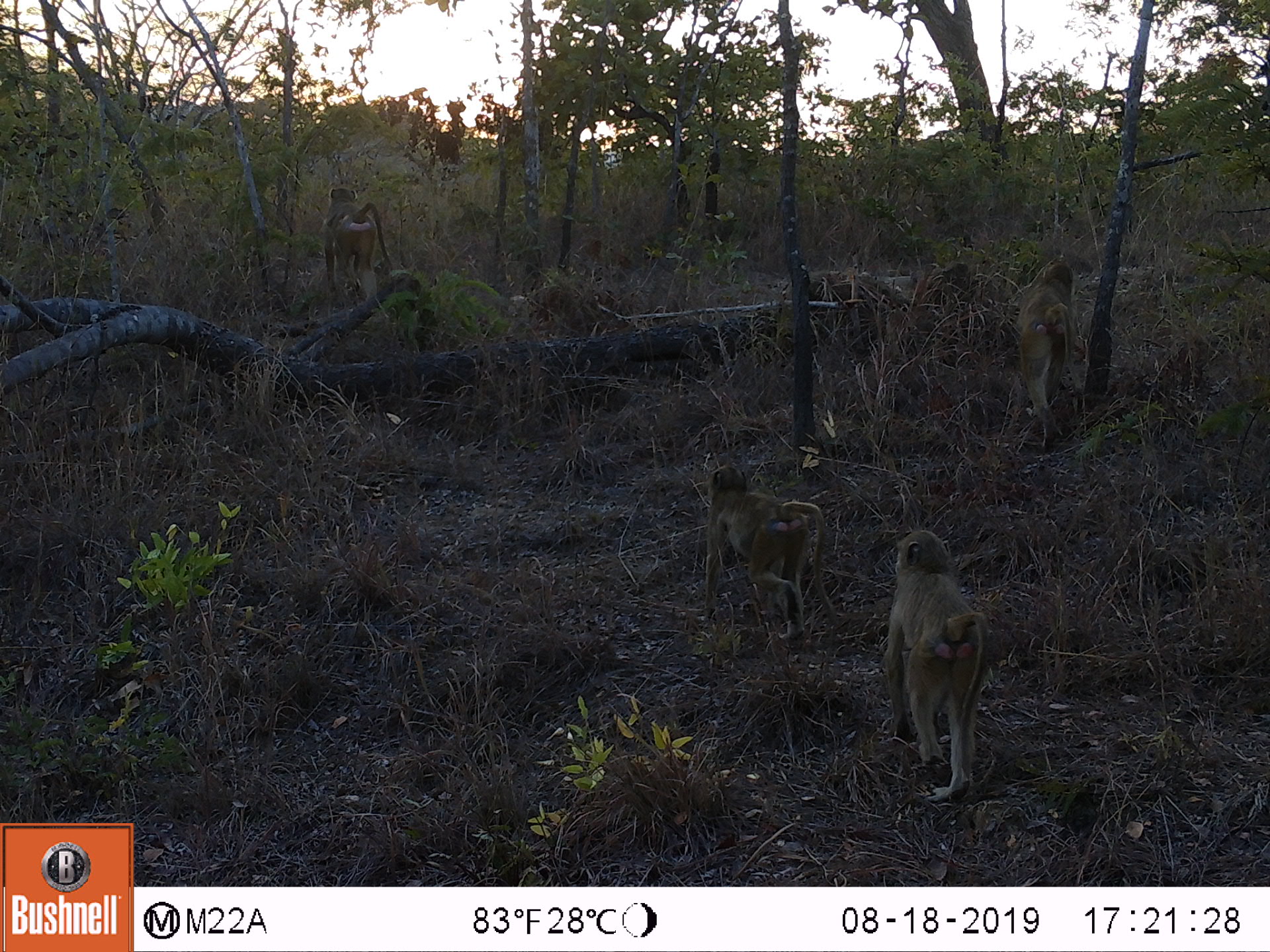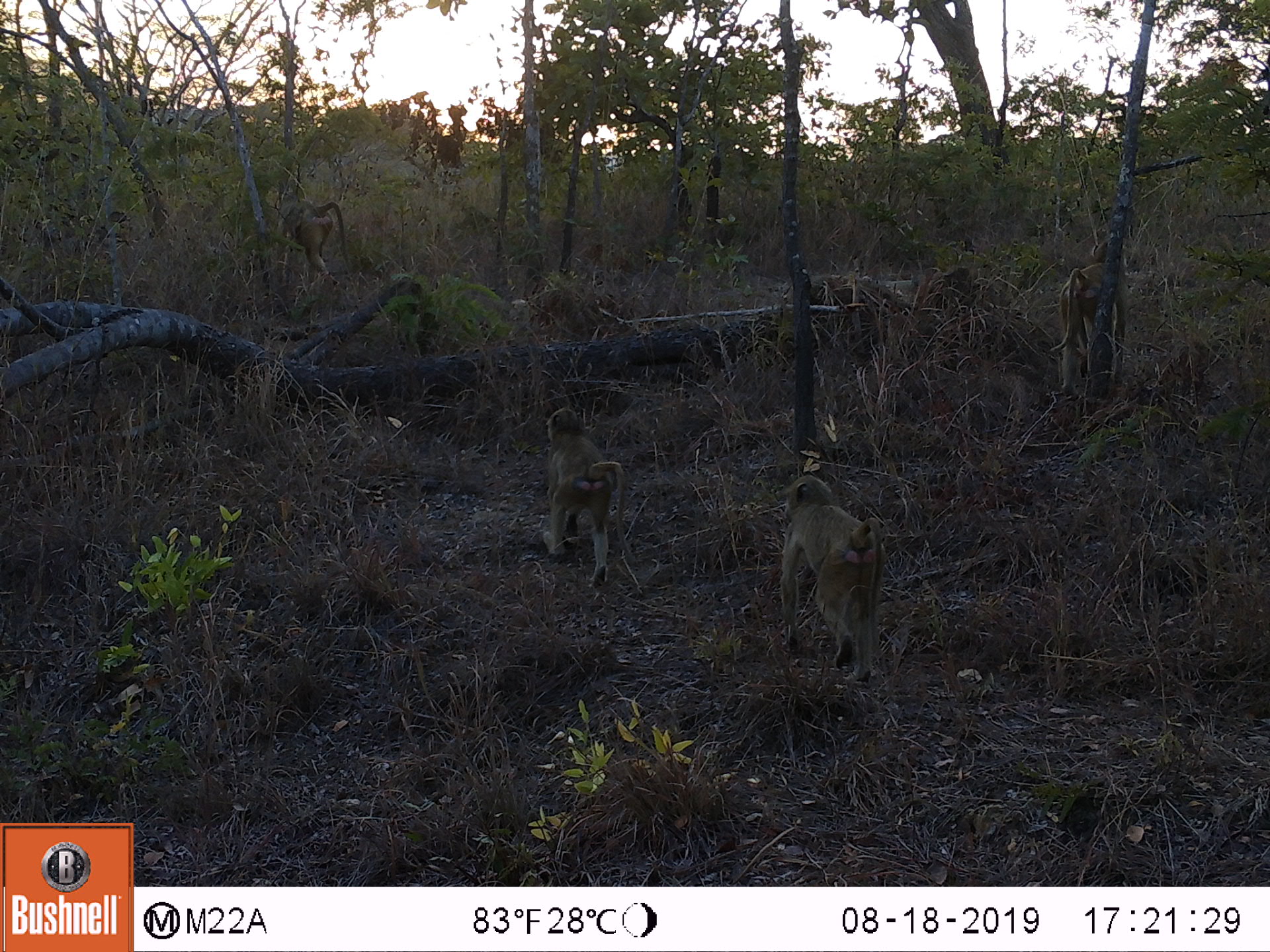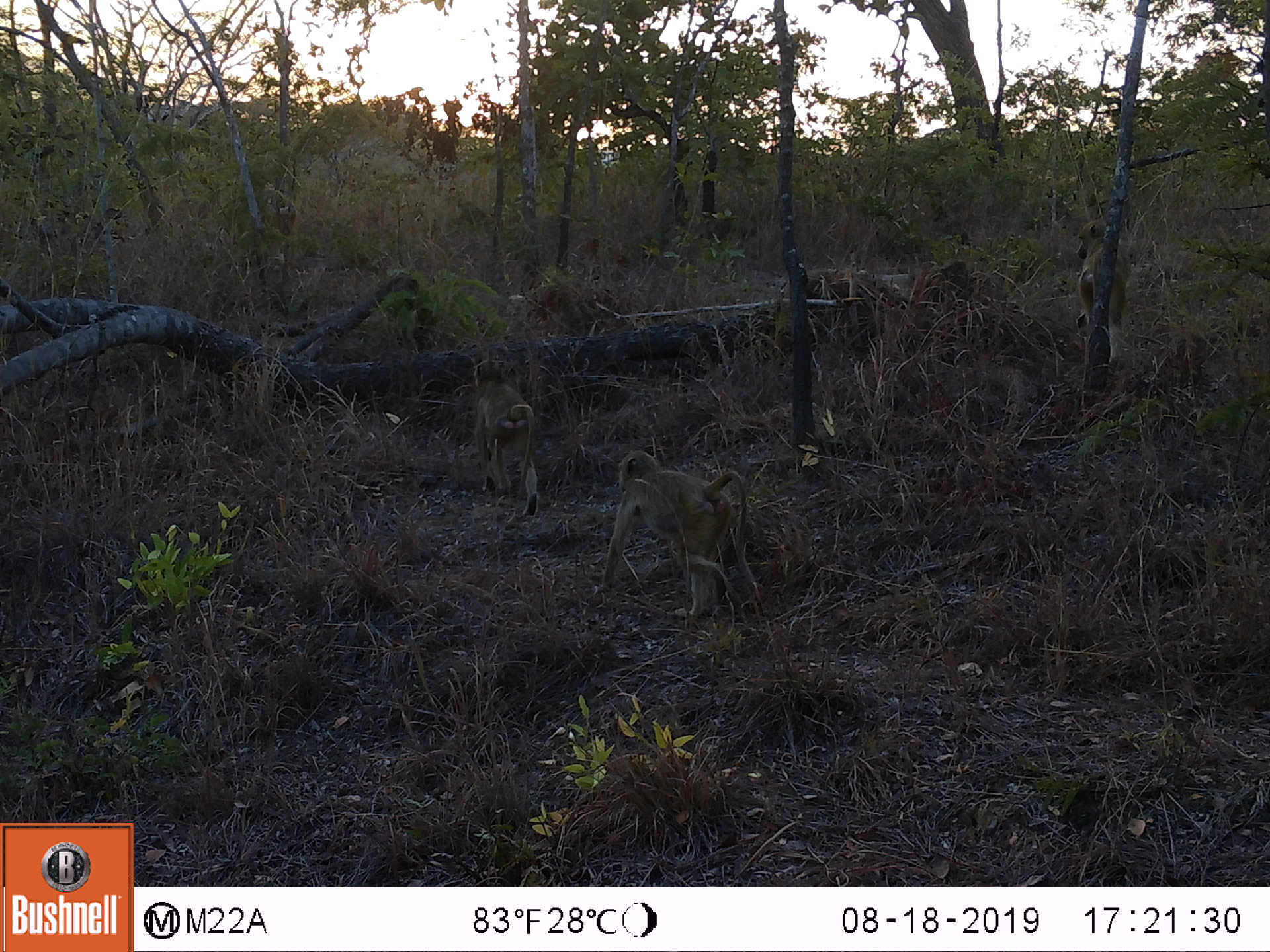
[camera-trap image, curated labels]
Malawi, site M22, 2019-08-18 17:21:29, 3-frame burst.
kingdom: Animalia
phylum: Chordata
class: Mammalia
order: Primates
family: Cercopithecidae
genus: Papio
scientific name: Papio cynocephalus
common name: yellow baboon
Yellow baboon (Papio cynocephalus), count 4.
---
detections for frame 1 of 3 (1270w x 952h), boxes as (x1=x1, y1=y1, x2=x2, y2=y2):
yellow baboon: (x1=889, y1=528, x2=990, y2=799); (x1=708, y1=463, x2=845, y2=640); (x1=1000, y1=259, x2=1078, y2=440); (x1=321, y1=185, x2=388, y2=310)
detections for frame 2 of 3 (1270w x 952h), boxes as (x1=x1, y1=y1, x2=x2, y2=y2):
yellow baboon: (x1=779, y1=472, x2=884, y2=684); (x1=542, y1=405, x2=638, y2=586); (x1=1056, y1=232, x2=1131, y2=382); (x1=272, y1=180, x2=347, y2=285)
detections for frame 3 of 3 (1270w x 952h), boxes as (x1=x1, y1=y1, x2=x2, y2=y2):
yellow baboon: (x1=593, y1=453, x2=766, y2=617); (x1=472, y1=358, x2=540, y2=519); (x1=1074, y1=222, x2=1130, y2=367)